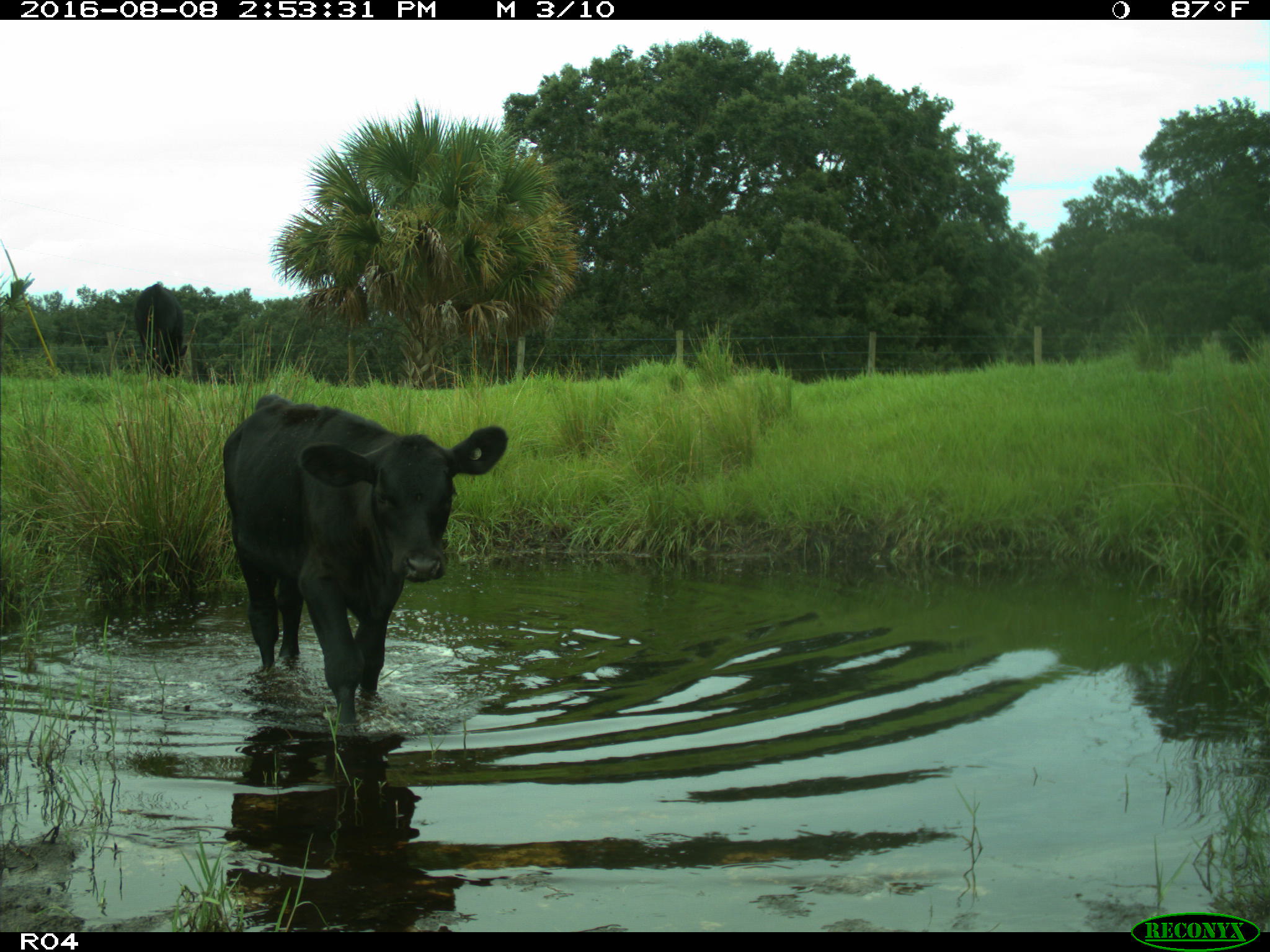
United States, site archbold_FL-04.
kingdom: Animalia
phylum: Chordata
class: Mammalia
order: Artiodactyla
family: Bovidae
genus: Bos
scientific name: Bos taurus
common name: domestic cow